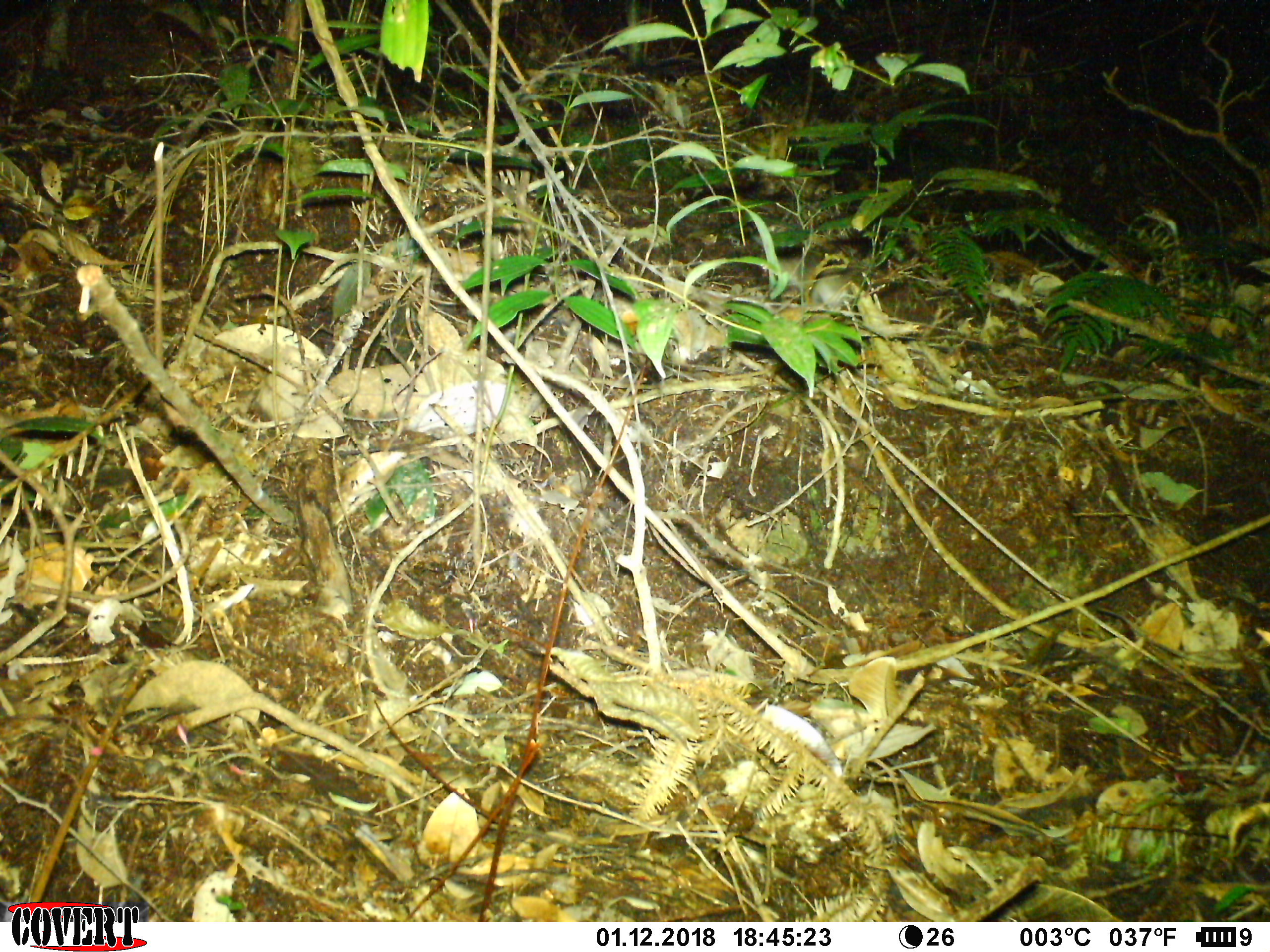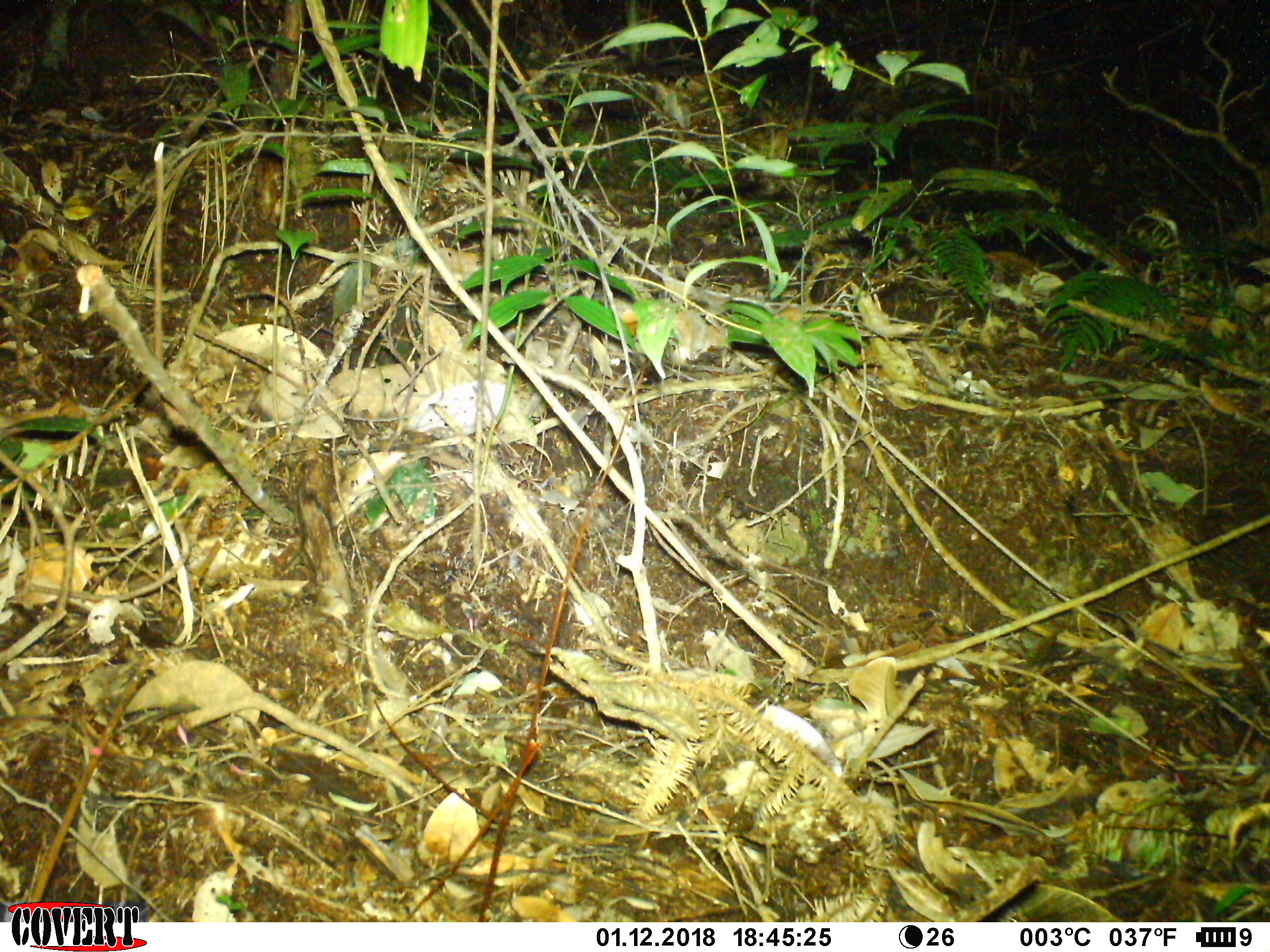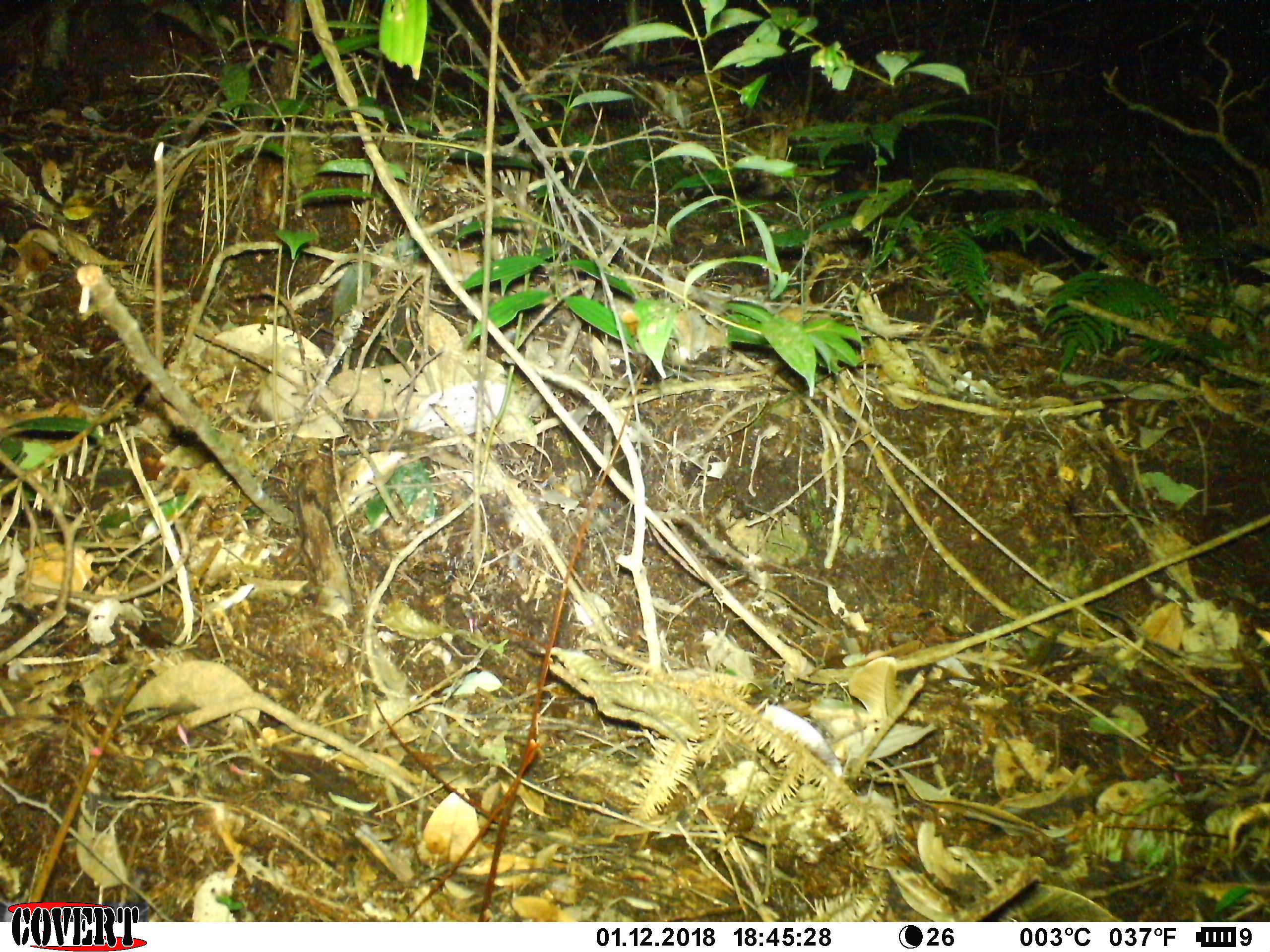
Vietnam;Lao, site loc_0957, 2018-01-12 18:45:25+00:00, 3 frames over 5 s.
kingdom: Animalia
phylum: Chordata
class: Mammalia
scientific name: Mammalia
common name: mammal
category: unidentified small mammal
Unidentified small mammal (mammal) (Mammalia). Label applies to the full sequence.